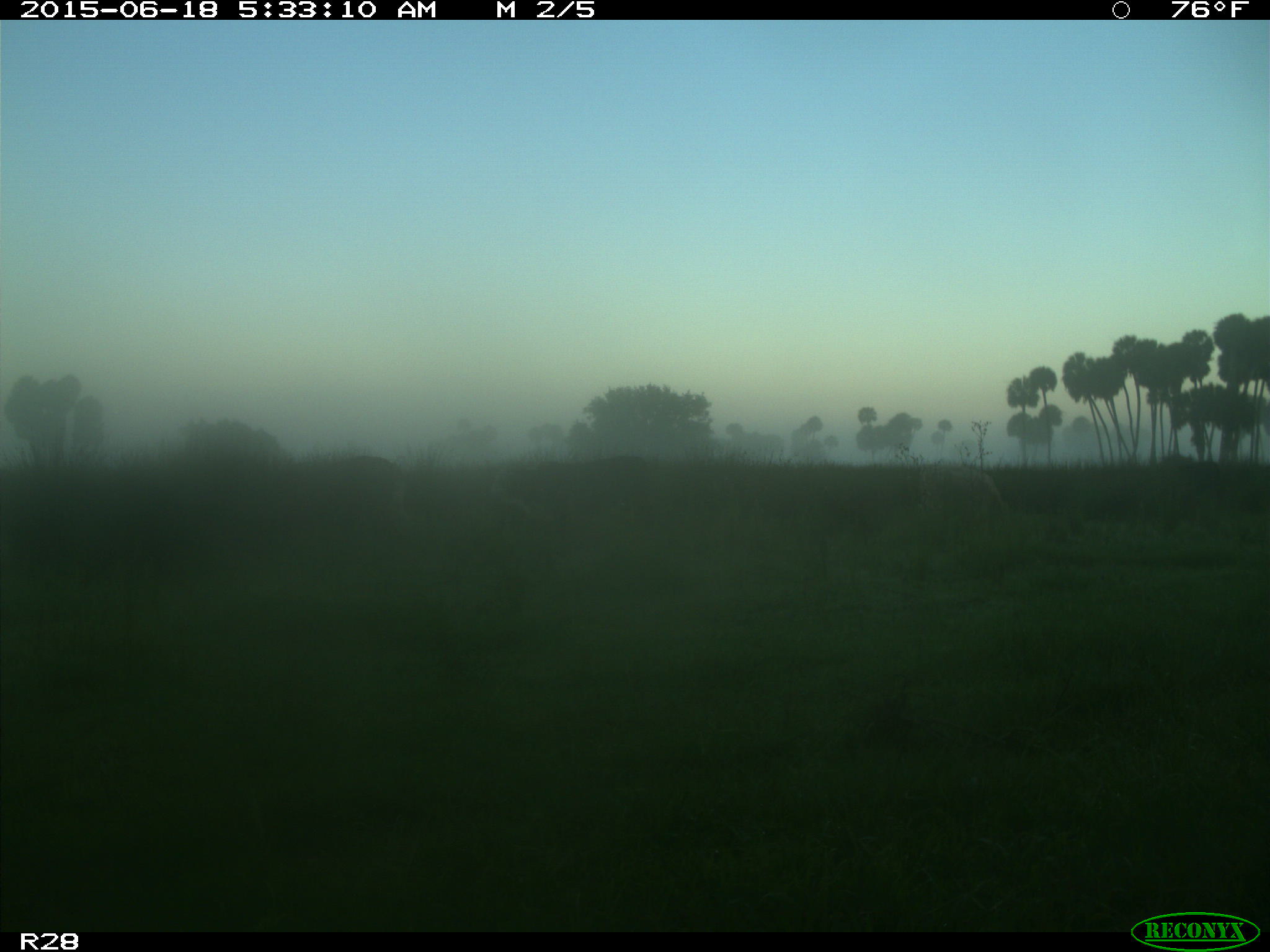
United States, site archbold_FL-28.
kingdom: Animalia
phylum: Chordata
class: Mammalia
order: Artiodactyla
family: Bovidae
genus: Bos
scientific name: Bos taurus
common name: domestic cow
Bos taurus (domestic cow).